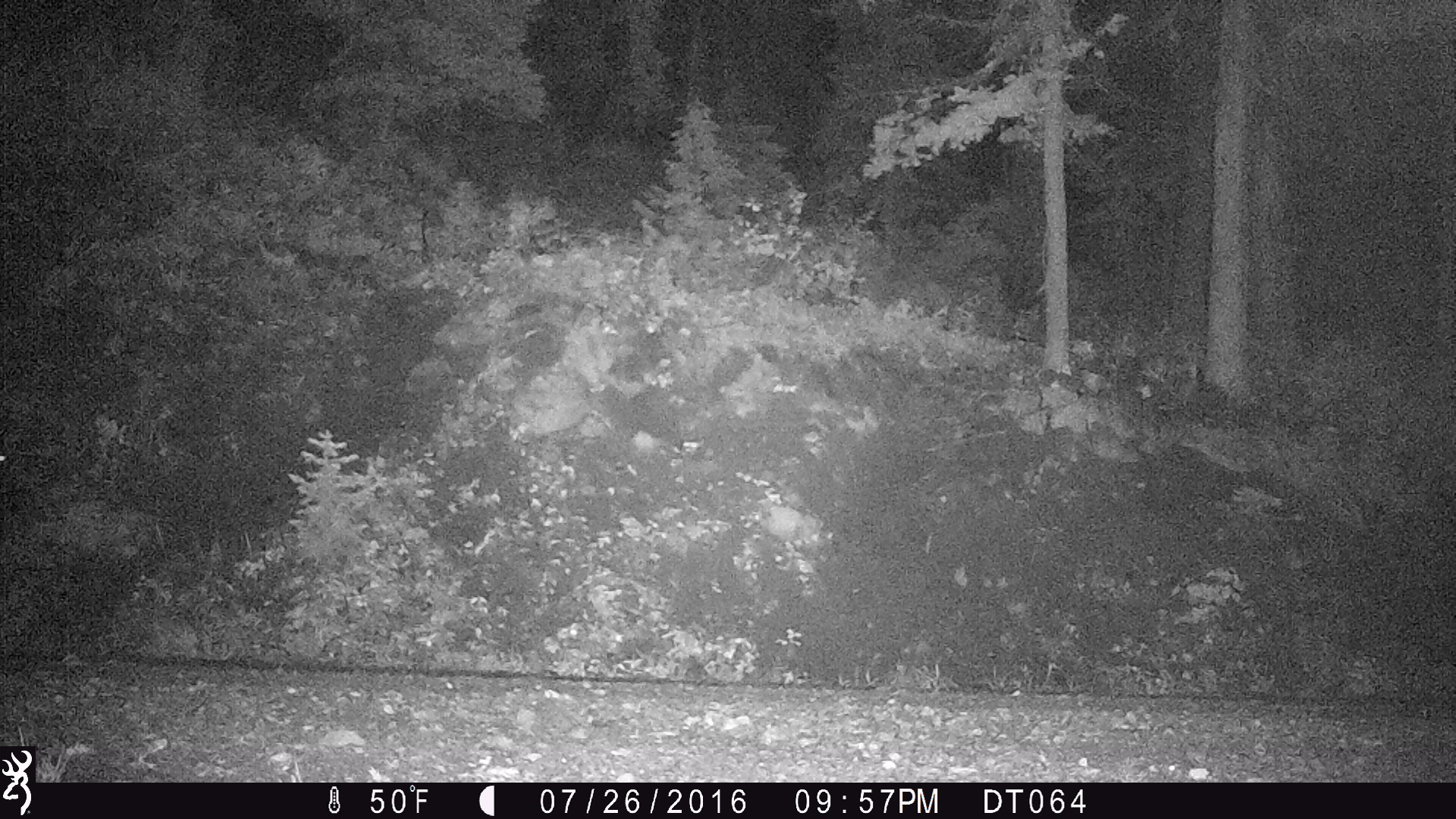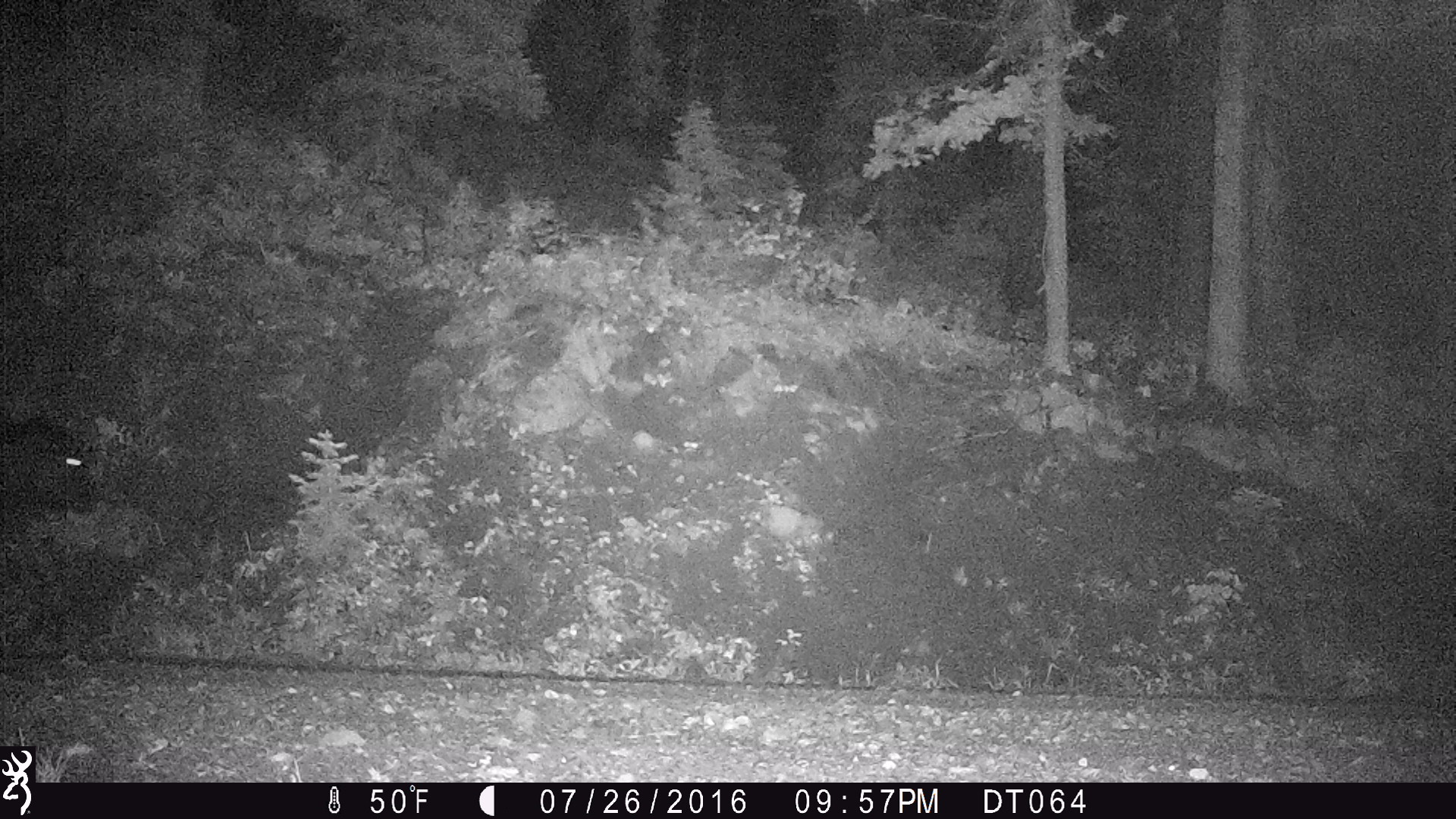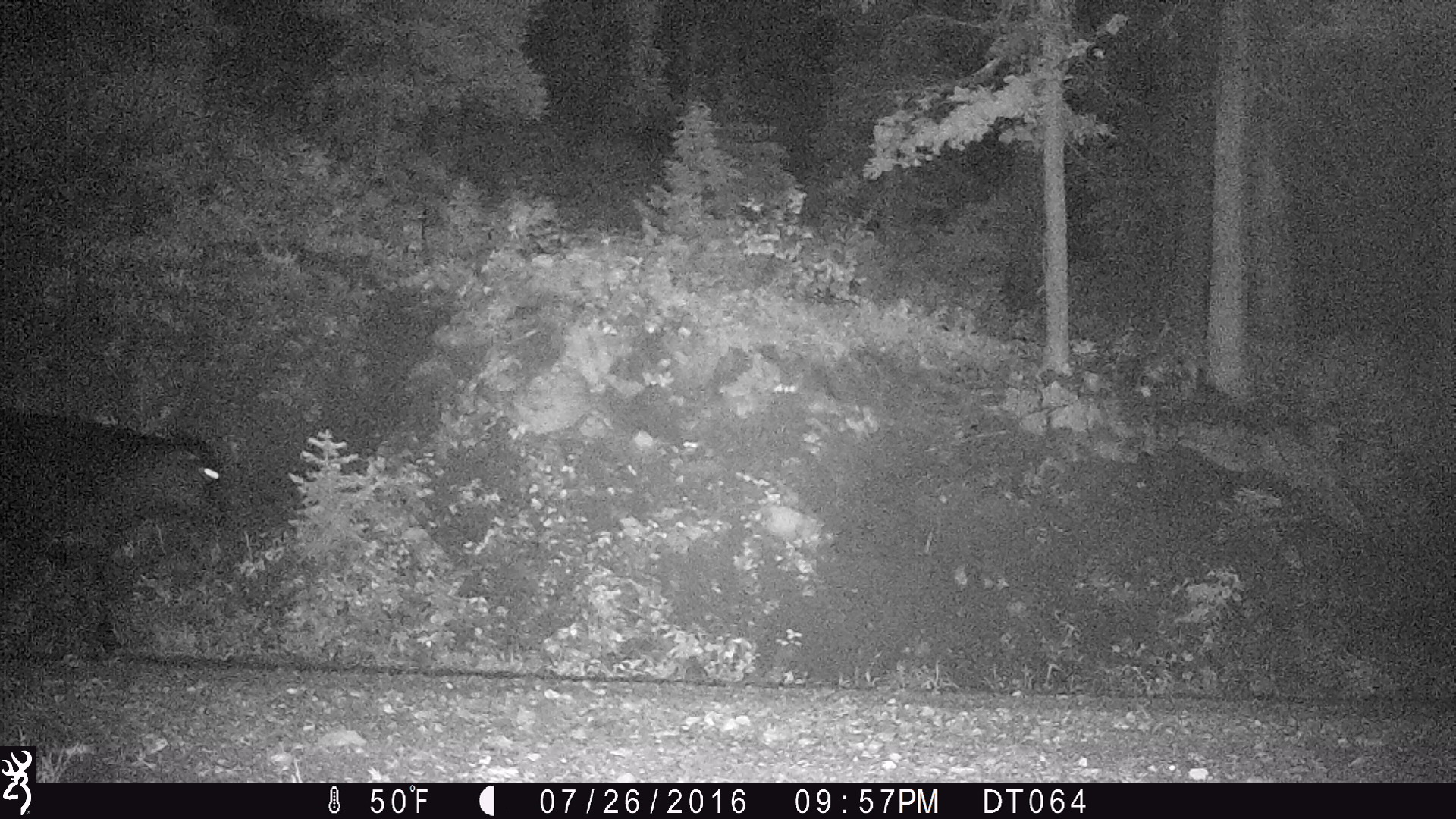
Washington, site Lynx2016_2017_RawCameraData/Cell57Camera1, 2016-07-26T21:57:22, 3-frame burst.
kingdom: Animalia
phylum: Chordata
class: Mammalia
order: Artiodactyla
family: Bovidae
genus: Bos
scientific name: Bos taurus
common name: domestic cattle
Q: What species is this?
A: Domestic cattle (Bos taurus).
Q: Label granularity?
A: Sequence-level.